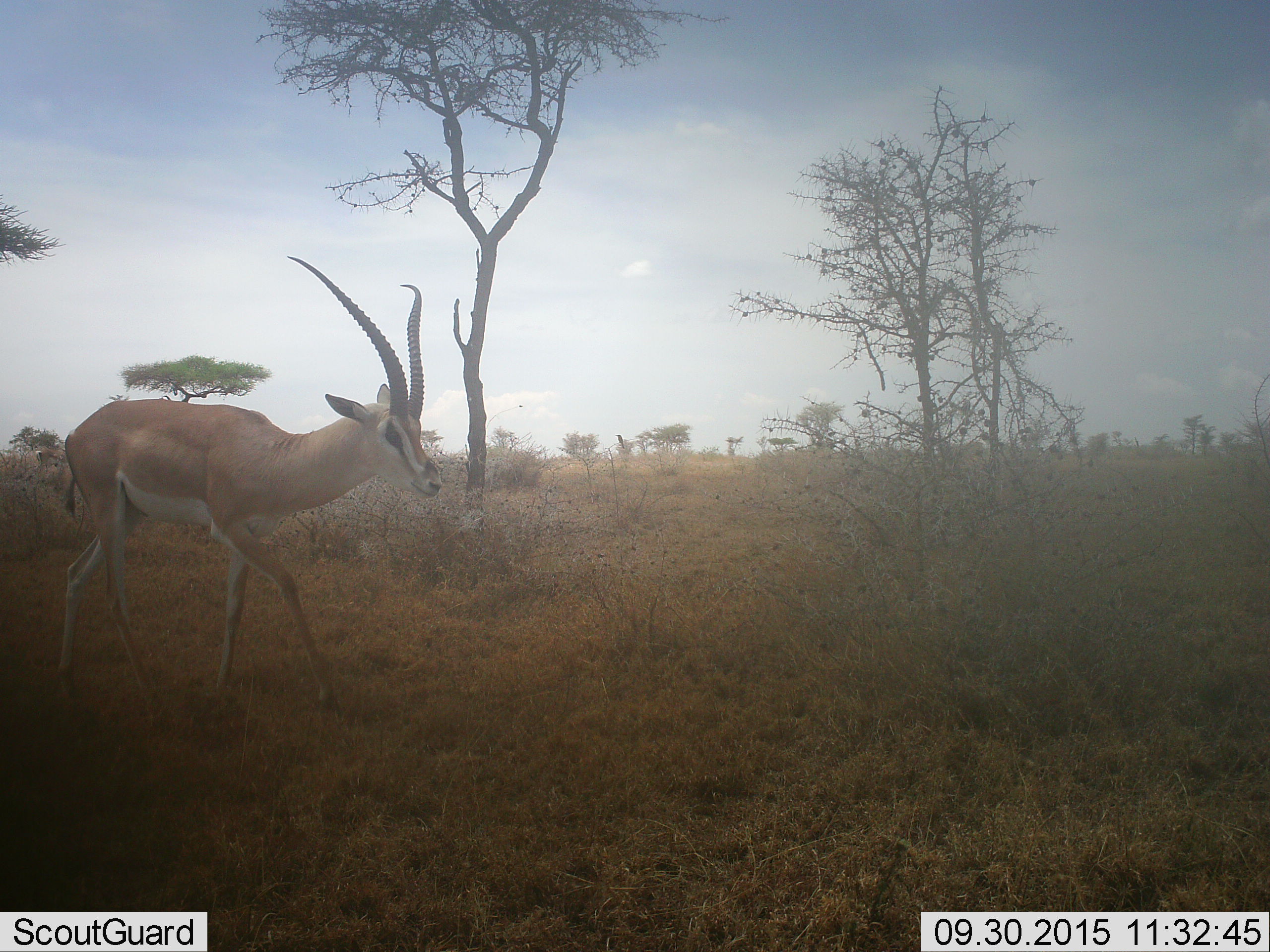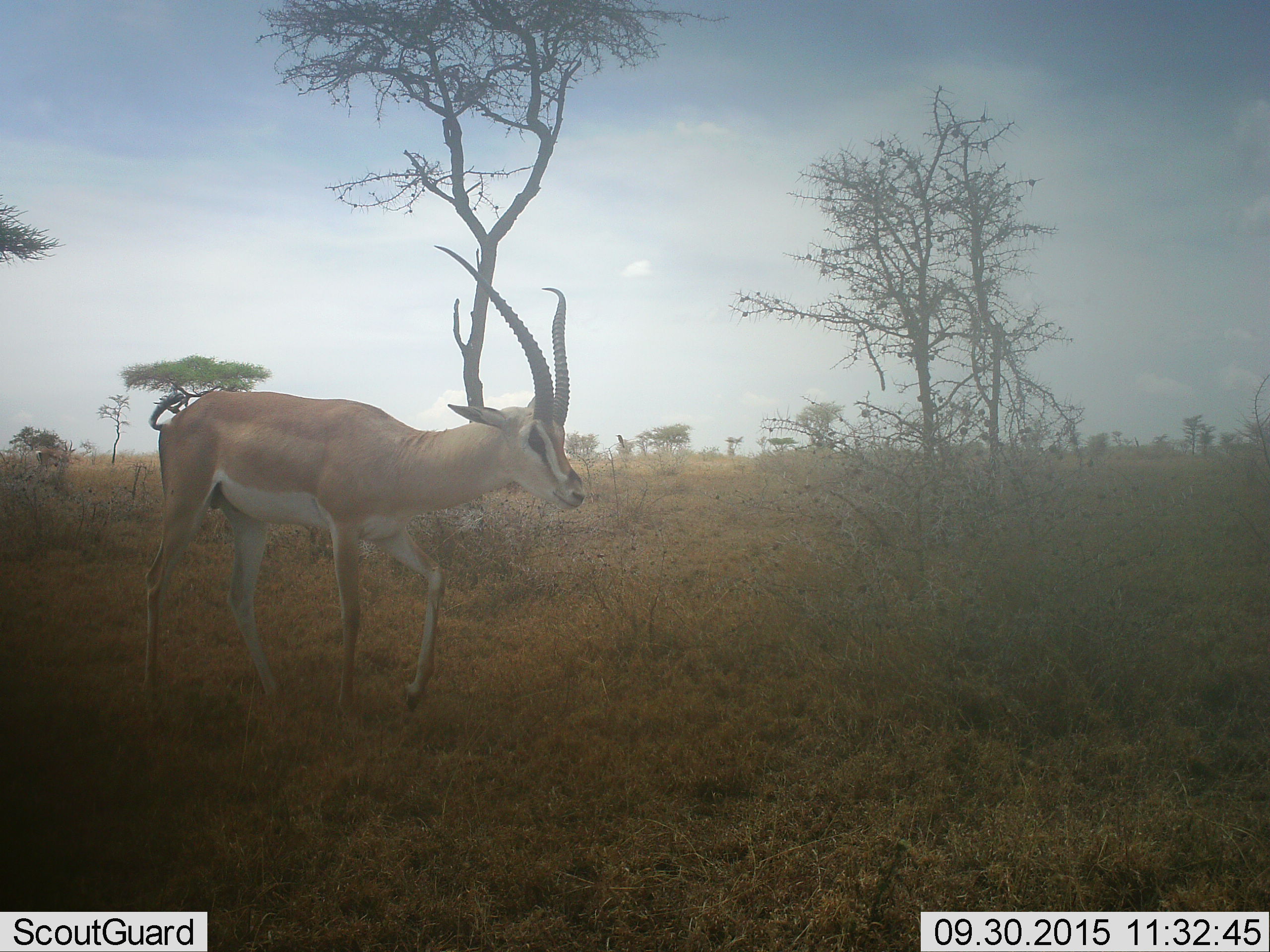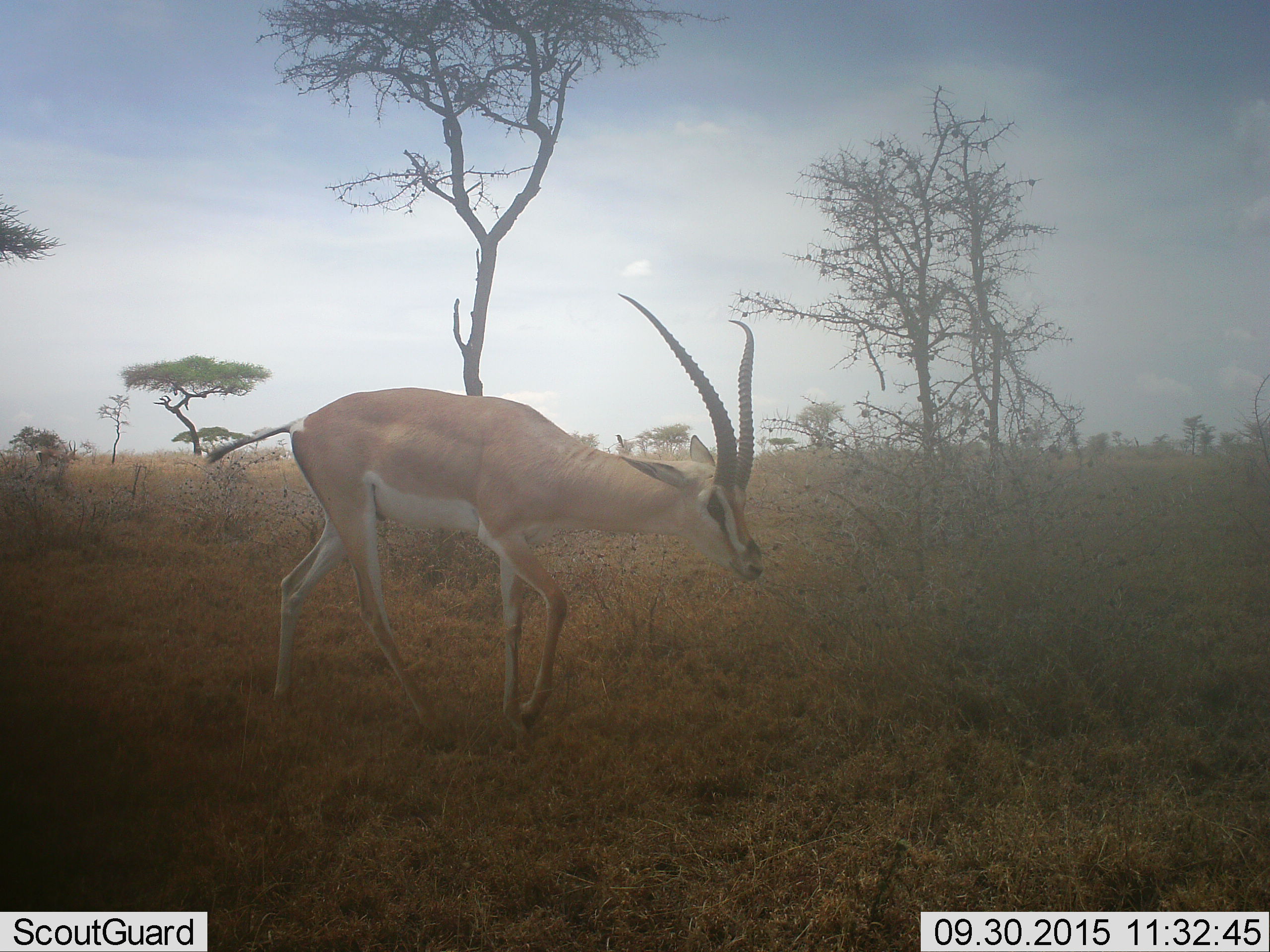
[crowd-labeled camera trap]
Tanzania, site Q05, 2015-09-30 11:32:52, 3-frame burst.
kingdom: Animalia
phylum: Chordata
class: Mammalia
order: Artiodactyla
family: Bovidae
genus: Nanger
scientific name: Nanger granti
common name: grant's gazelle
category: gazellegrants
Gazellegrants (grant's gazelle) (Nanger granti), count 1. Behavior (volunteer vote fractions): standing 20%, resting 0%, moving 100%, interacting 0%. Young present (vote fraction): 0%. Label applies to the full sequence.